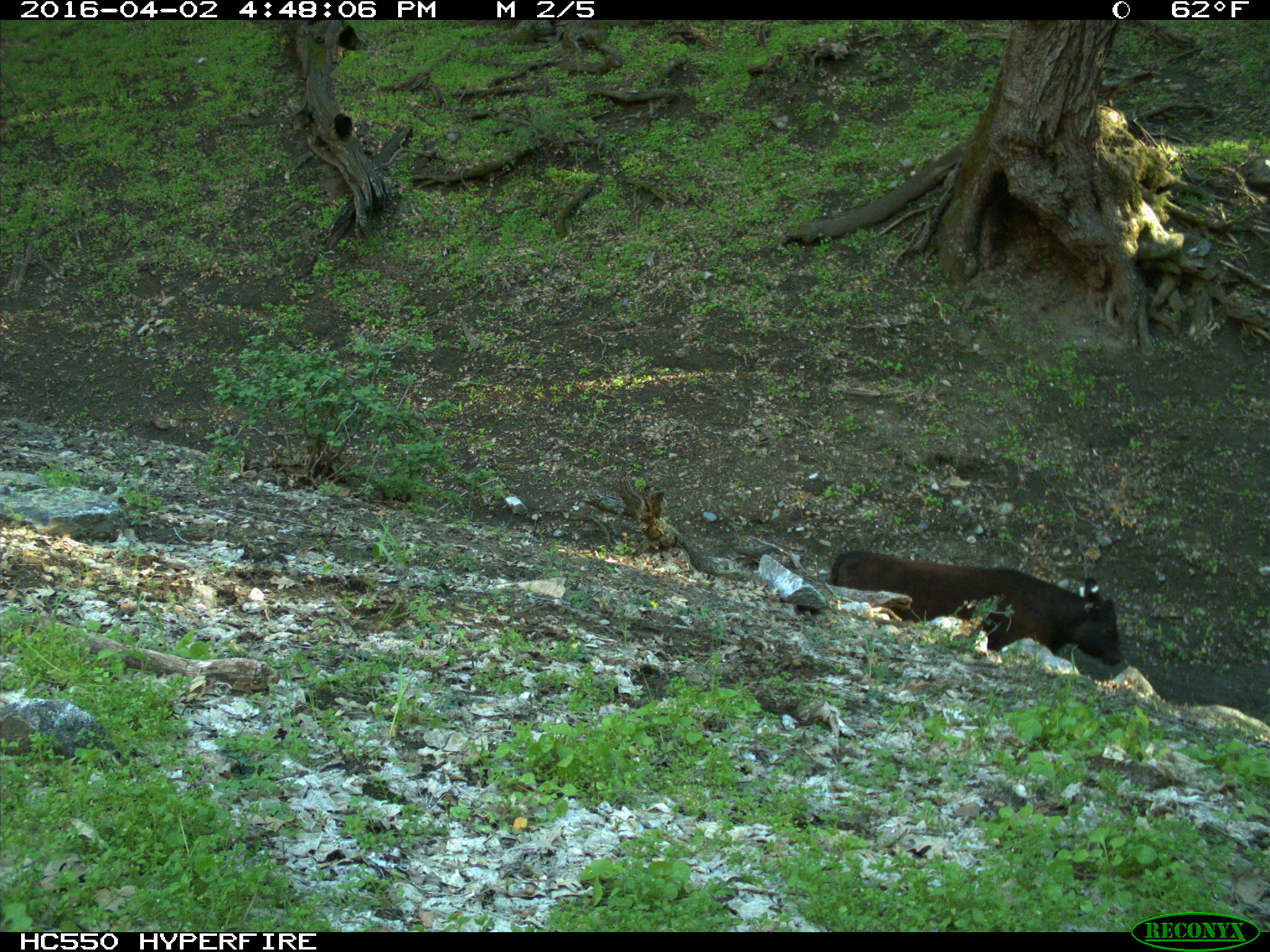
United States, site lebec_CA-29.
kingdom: Animalia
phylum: Chordata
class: Mammalia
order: Artiodactyla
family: Bovidae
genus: Bos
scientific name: Bos taurus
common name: domestic cow